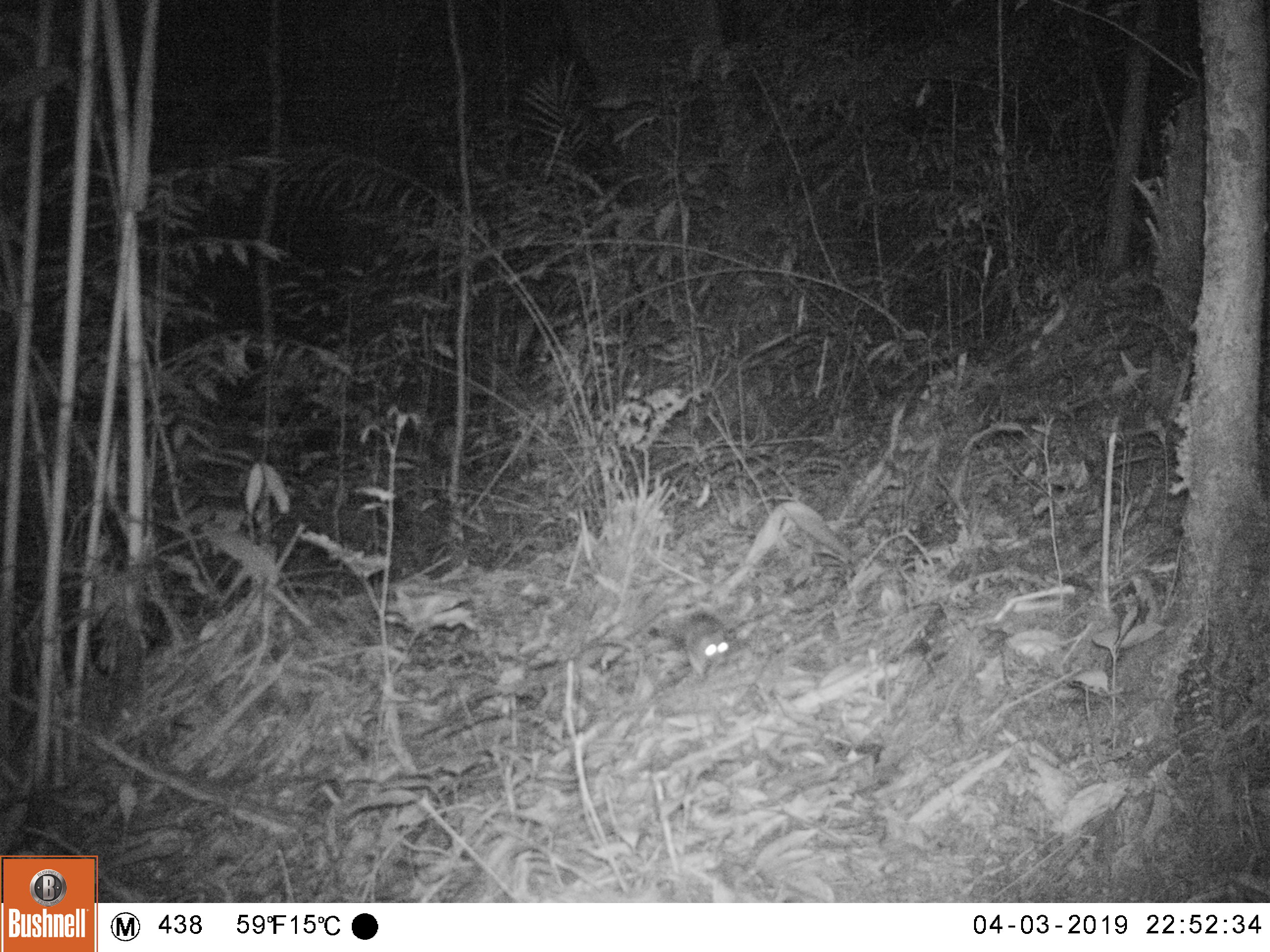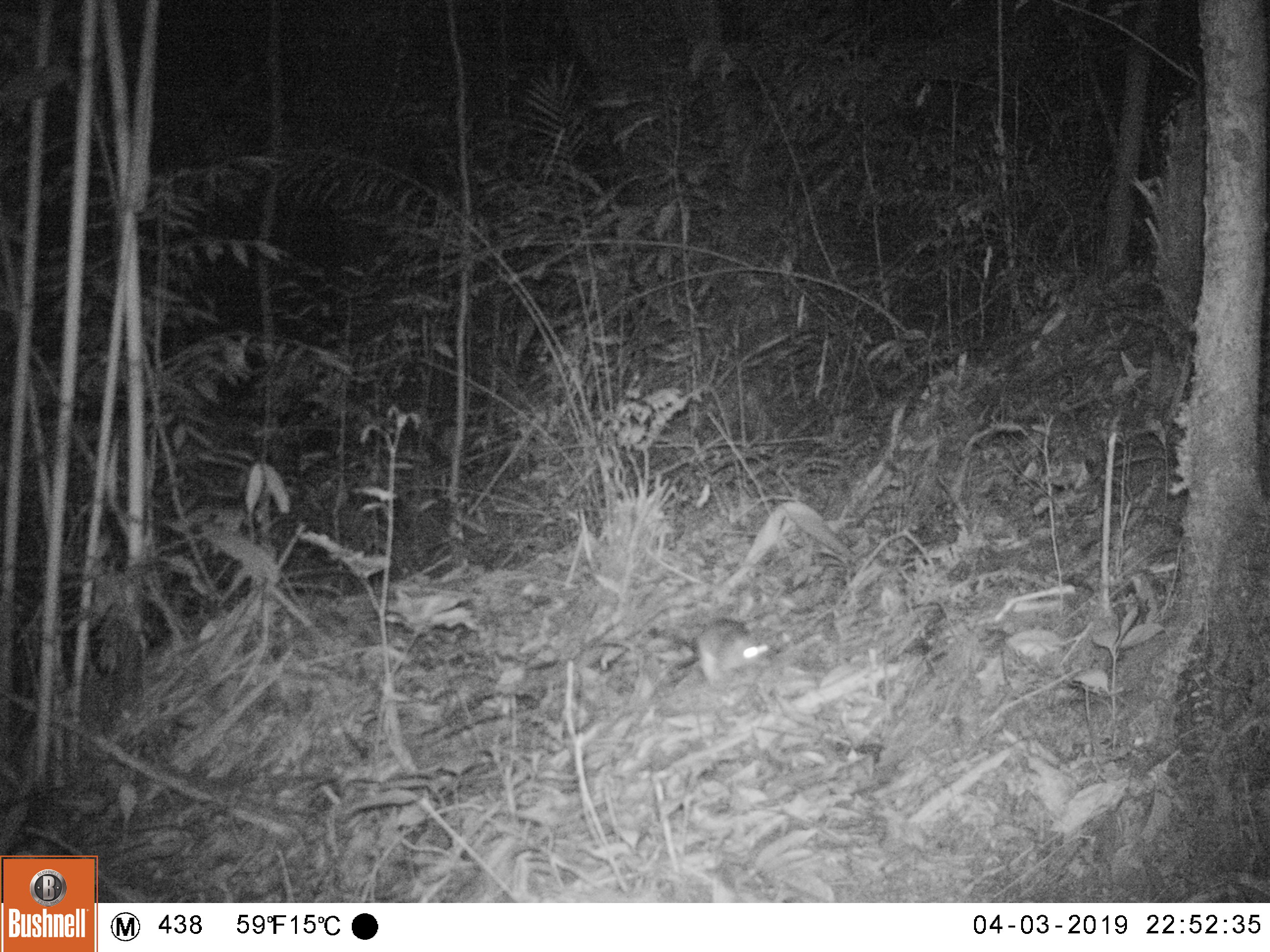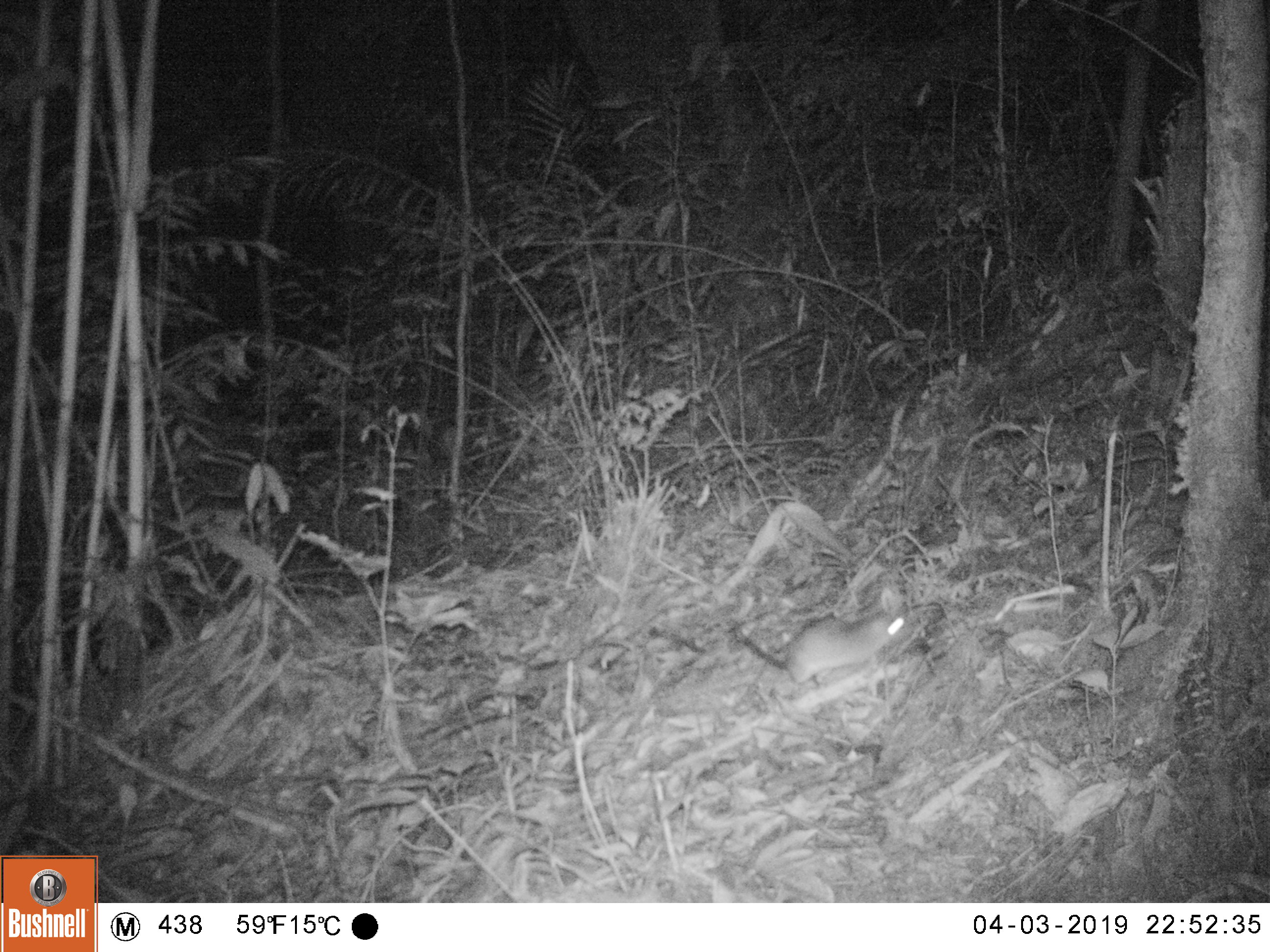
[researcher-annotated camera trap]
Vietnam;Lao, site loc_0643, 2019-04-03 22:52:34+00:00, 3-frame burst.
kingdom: Animalia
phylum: Chordata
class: Mammalia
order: Rodentia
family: Muridae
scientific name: Muridae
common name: old-world mice and rats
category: unidentified murid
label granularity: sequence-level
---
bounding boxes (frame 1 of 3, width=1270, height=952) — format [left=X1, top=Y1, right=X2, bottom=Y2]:
unidentified murid: [left=679, top=611, right=729, bottom=680]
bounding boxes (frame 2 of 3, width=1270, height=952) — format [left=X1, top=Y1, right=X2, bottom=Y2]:
unidentified murid: [left=693, top=617, right=769, bottom=689]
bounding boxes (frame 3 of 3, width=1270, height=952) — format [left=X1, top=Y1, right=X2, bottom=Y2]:
unidentified murid: [left=732, top=612, right=905, bottom=688]